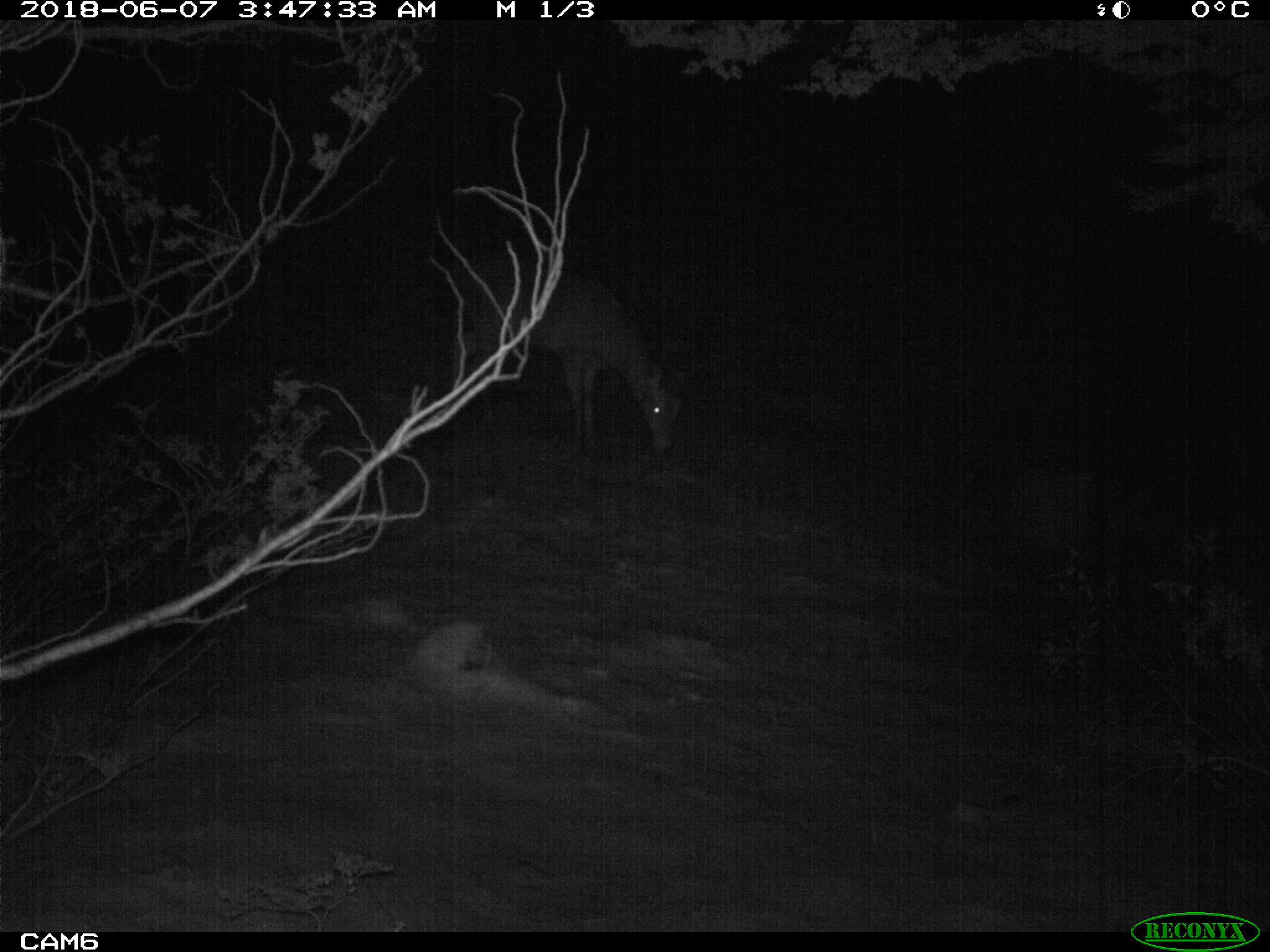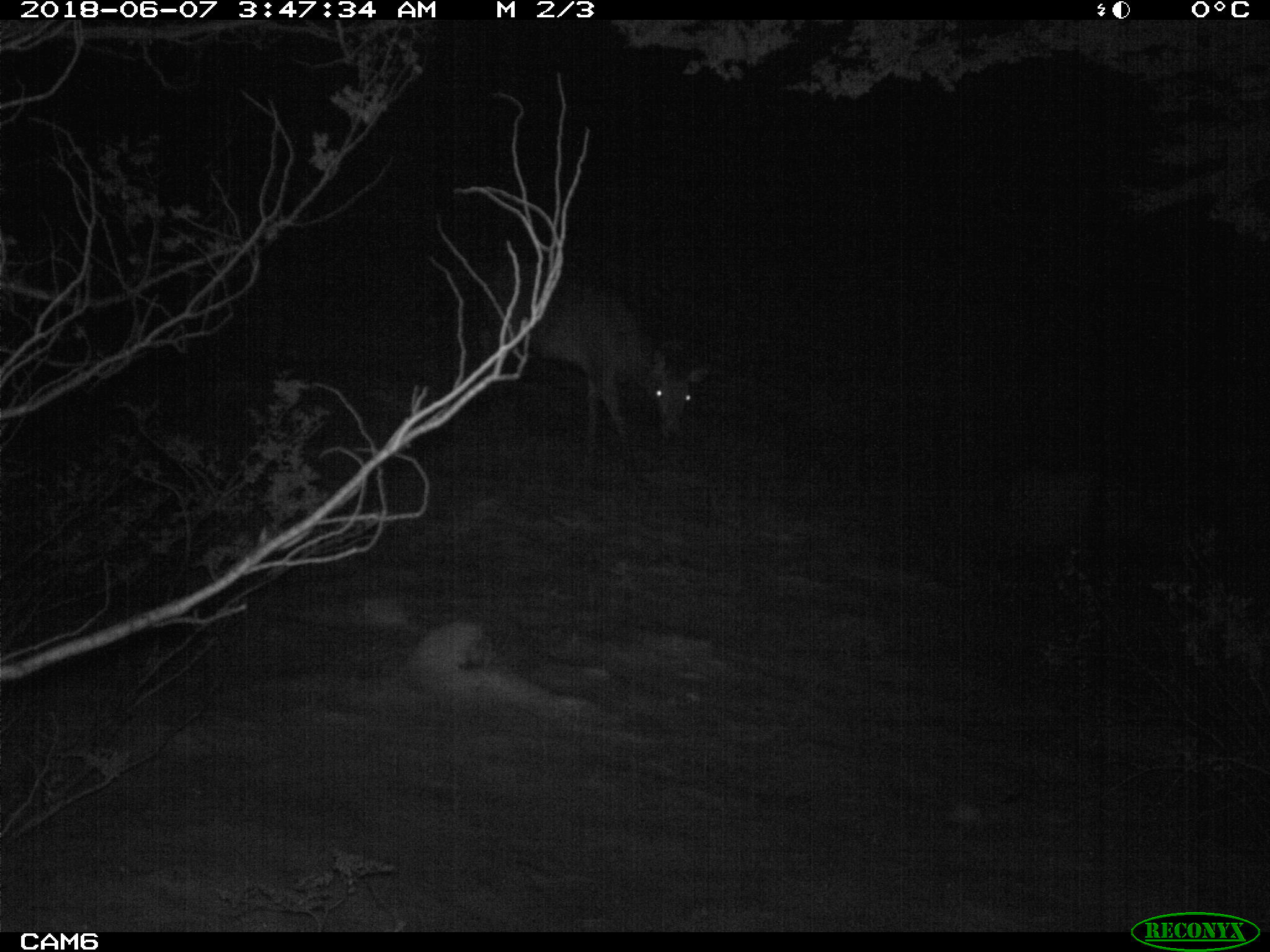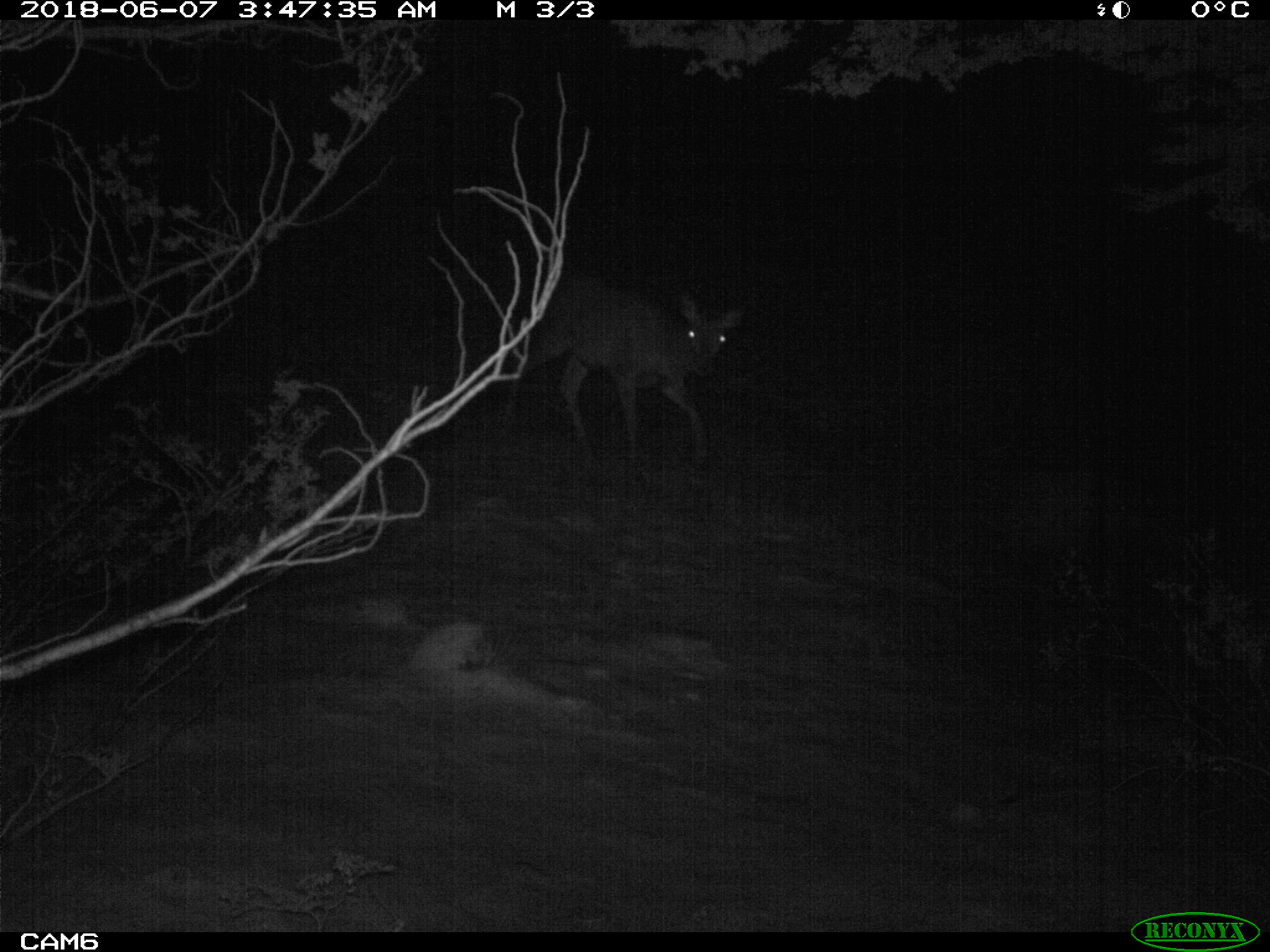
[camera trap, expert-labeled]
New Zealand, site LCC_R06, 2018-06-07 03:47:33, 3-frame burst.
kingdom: Animalia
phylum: Chordata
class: Mammalia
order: Artiodactyla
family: Cervidae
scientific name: Cervidae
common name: deer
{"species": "deer (Cervidae)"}